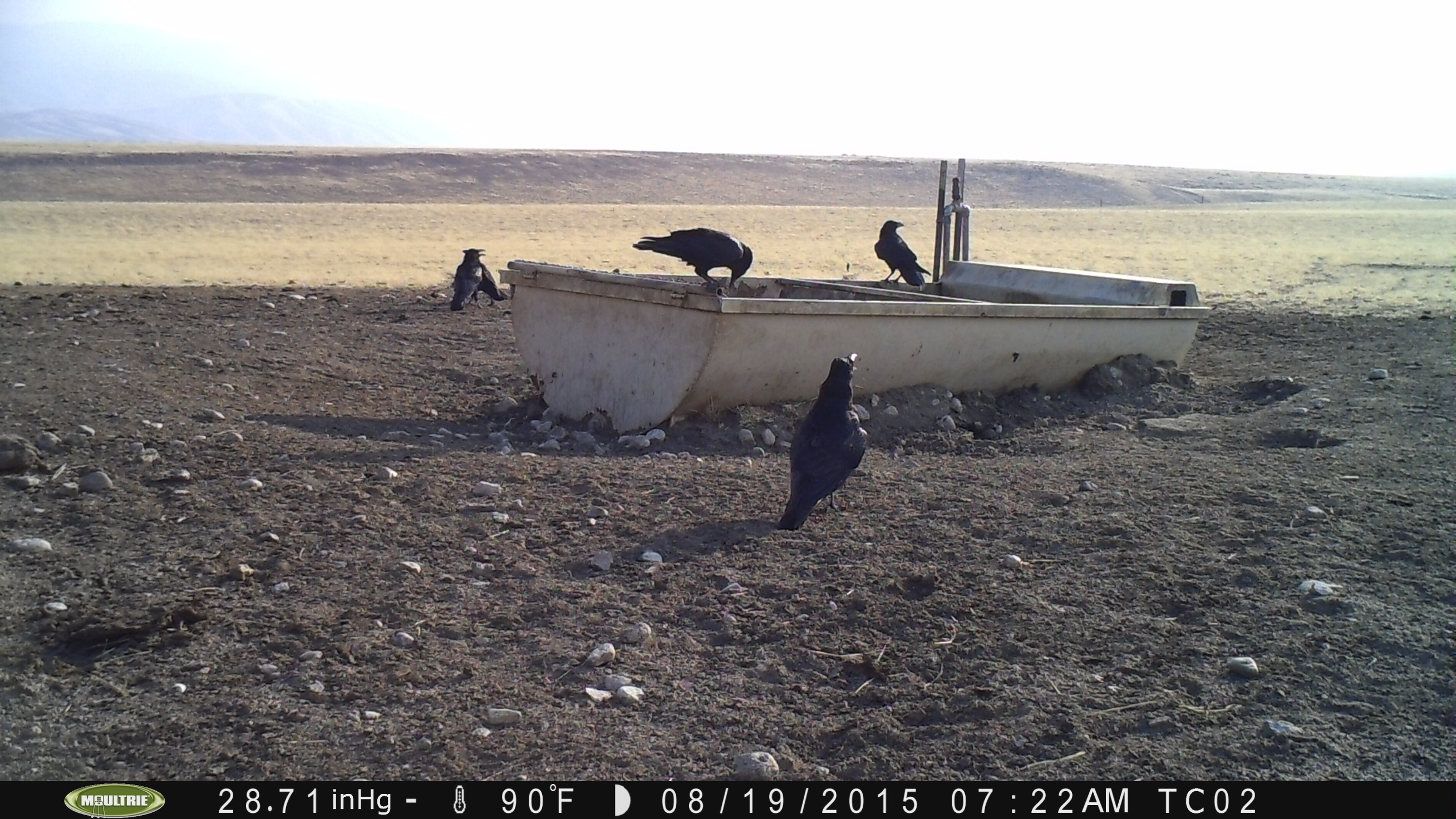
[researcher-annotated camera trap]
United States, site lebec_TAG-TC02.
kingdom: Animalia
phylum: Chordata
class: Aves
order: Passeriformes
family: Corvidae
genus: Corvus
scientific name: Corvus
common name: crows and ravens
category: unidentified corvus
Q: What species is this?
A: Unidentified corvus (crows and ravens) (Corvus).